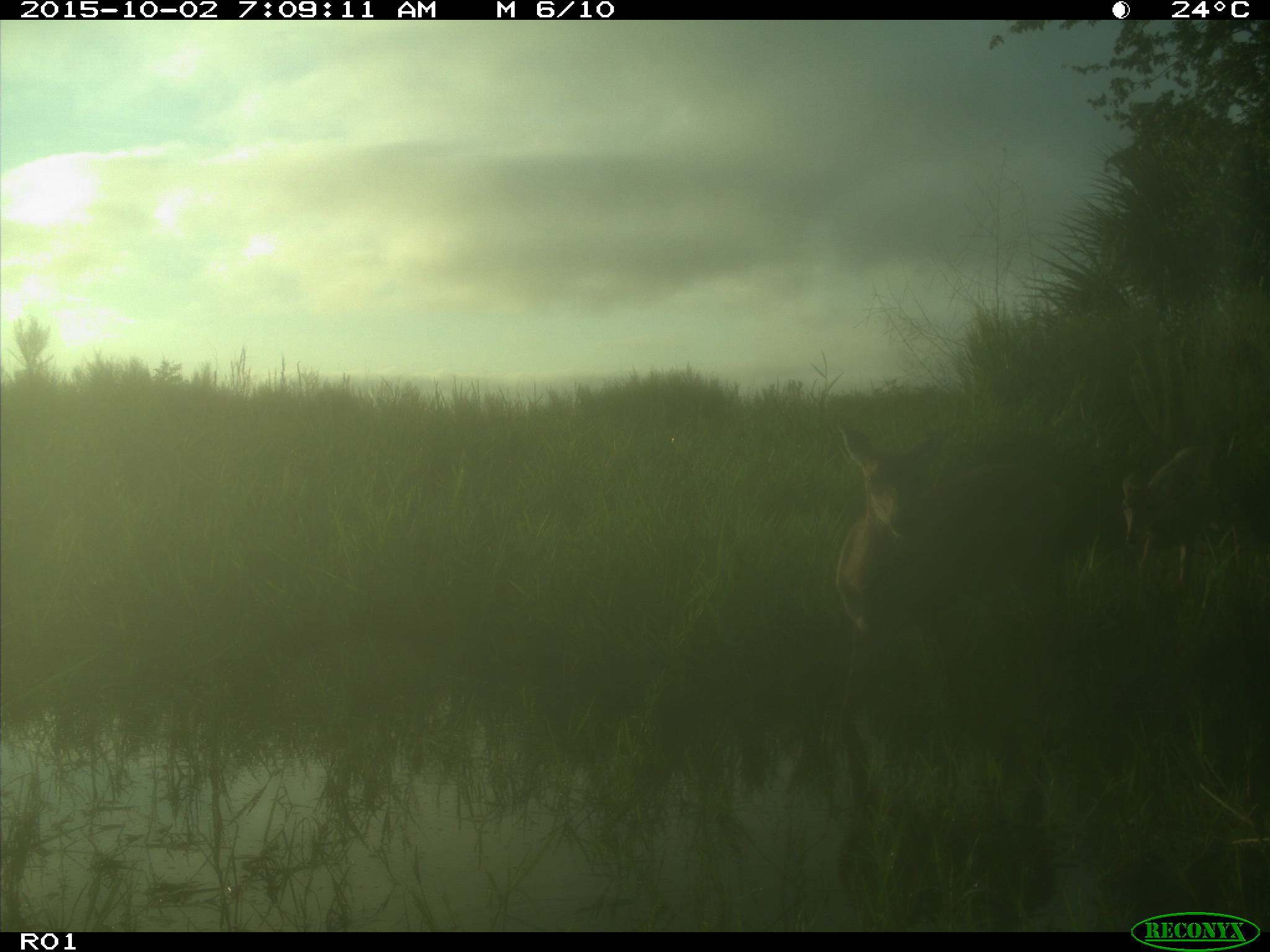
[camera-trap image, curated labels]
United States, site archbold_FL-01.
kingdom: Animalia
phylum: Chordata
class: Mammalia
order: Artiodactyla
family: Cervidae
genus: Odocoileus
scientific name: Odocoileus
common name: deer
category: unidentified deer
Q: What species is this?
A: Unidentified deer (deer) (Odocoileus).